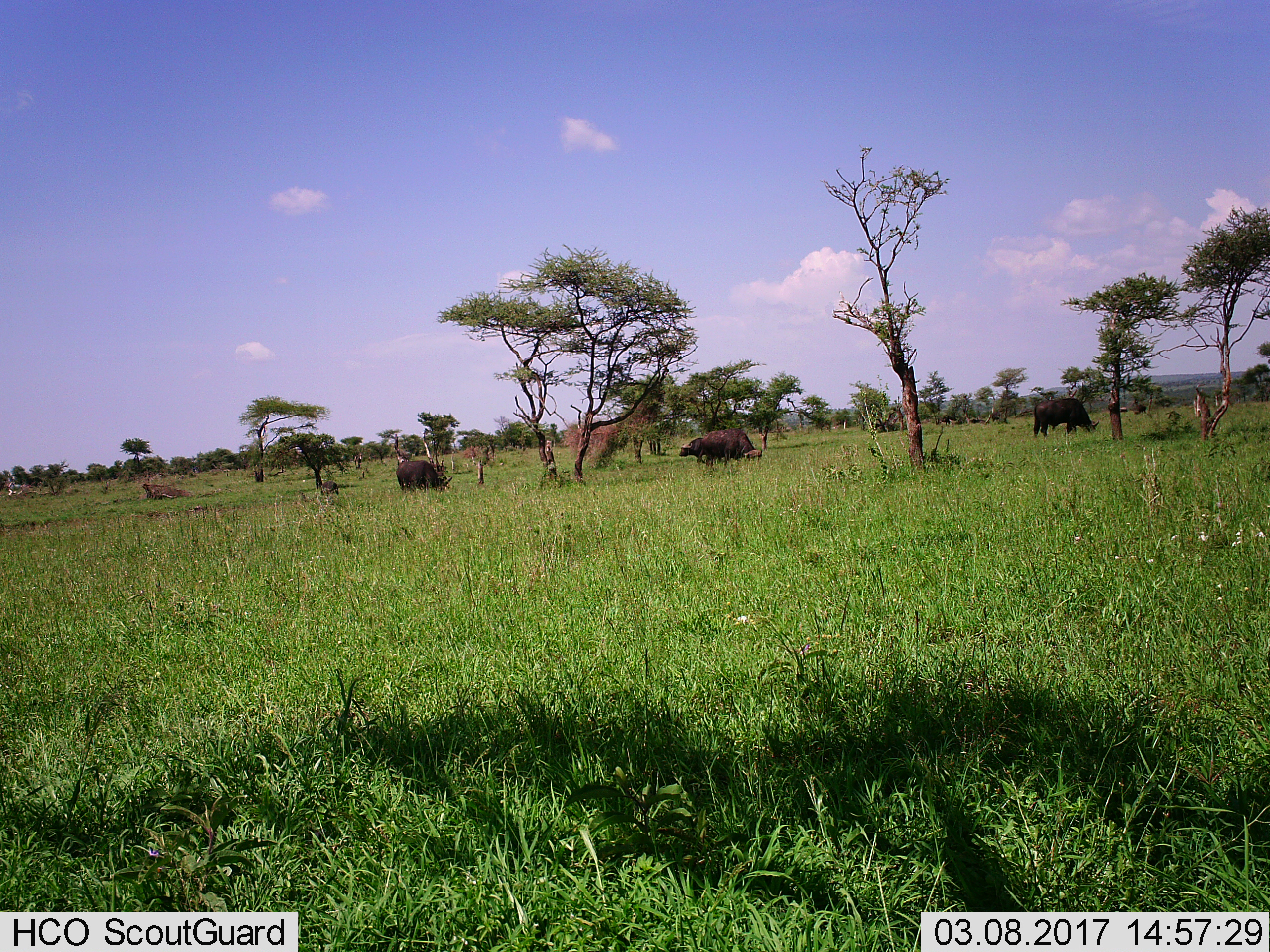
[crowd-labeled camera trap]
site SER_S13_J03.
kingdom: Animalia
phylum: Chordata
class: Mammalia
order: Artiodactyla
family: Bovidae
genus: Syncerus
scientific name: Syncerus caffer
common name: african buffalo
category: buffalo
Buffalo (african buffalo) (Syncerus caffer), count 5. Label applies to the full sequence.